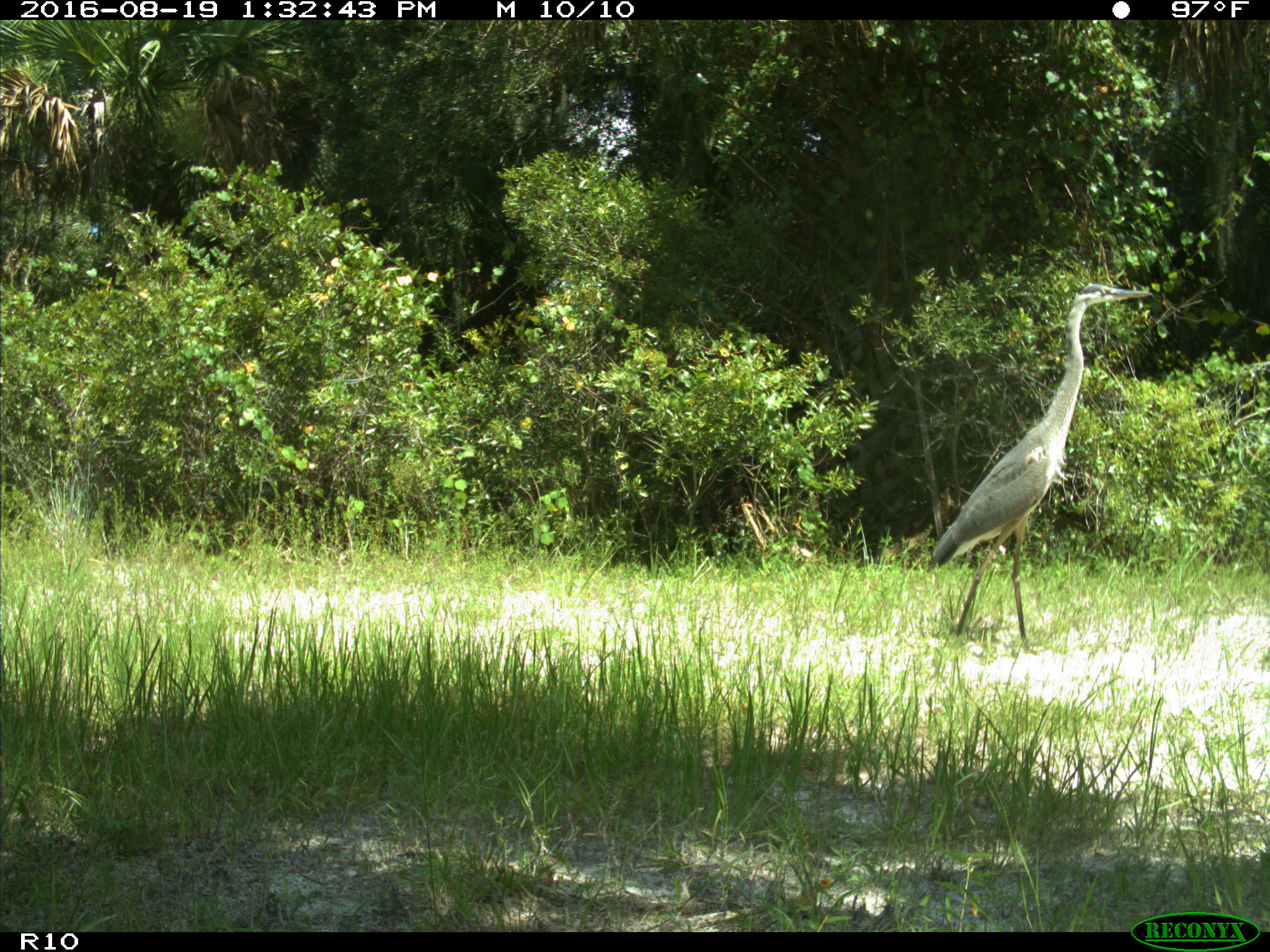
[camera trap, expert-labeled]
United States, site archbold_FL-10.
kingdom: Animalia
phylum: Chordata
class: Aves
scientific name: Aves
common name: birds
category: unidentified bird